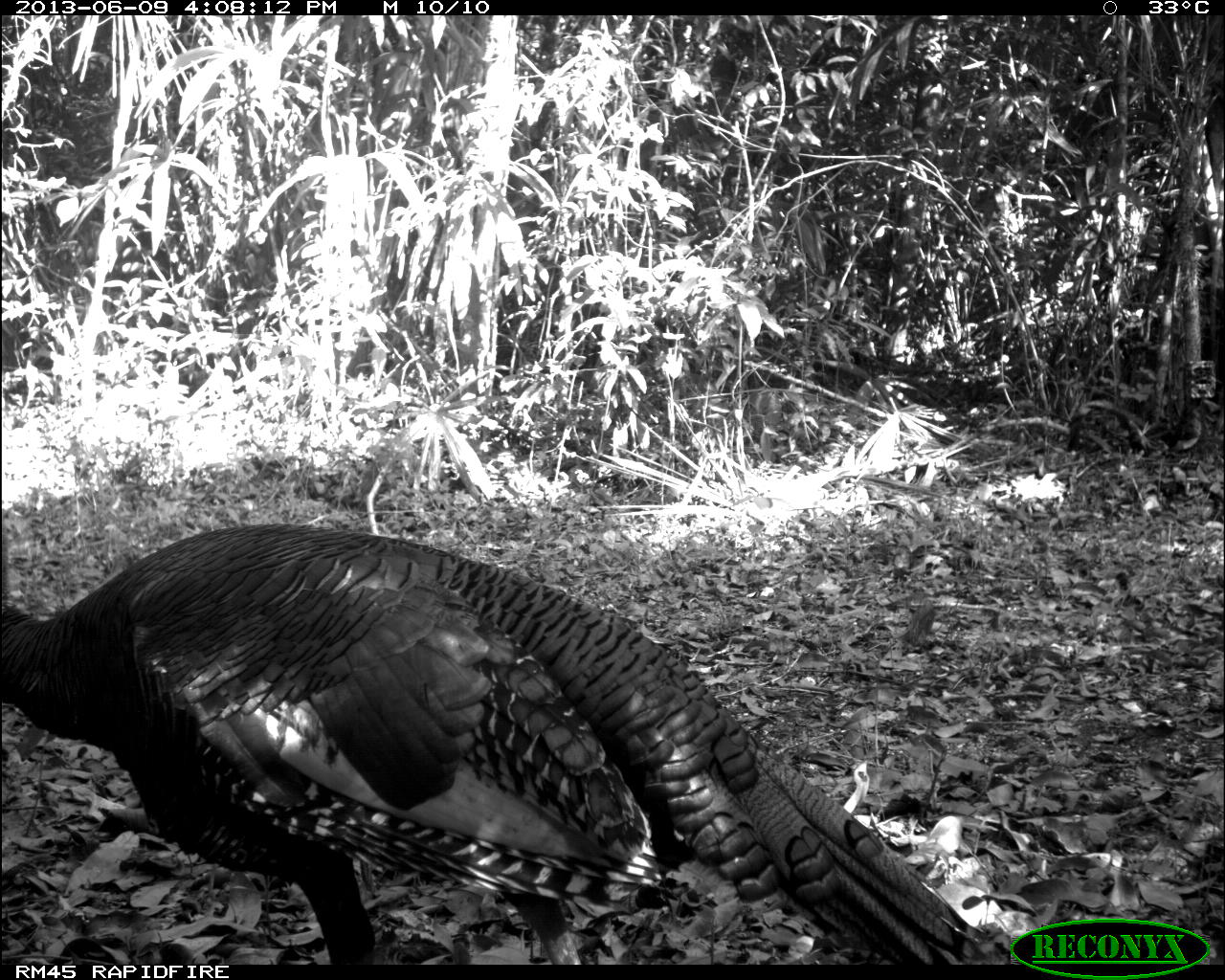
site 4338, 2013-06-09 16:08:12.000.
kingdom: Animalia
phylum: Chordata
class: Aves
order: Galliformes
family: Phasianidae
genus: Meleagris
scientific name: Meleagris ocellata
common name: ocellated turkey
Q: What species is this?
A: Meleagris ocellata (ocellated turkey).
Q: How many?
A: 1.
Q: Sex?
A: Male.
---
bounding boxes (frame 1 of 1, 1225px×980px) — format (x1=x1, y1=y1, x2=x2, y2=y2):
meleagris ocellata: (x1=0, y1=520, x2=1010, y2=964)